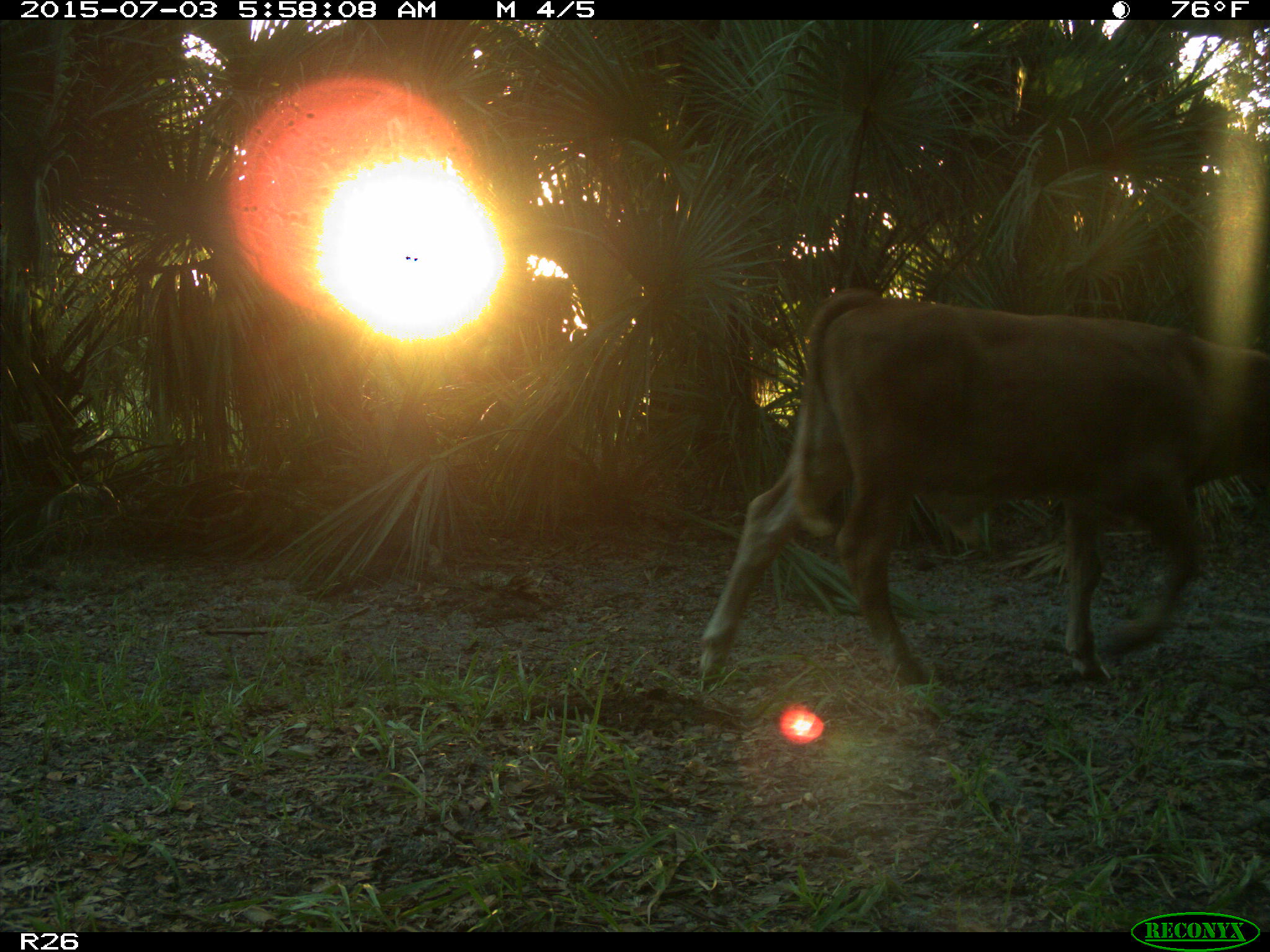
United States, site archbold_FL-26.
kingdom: Animalia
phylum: Chordata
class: Mammalia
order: Artiodactyla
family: Bovidae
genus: Bos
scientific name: Bos taurus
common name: domestic cow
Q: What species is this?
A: Bos taurus (domestic cow).